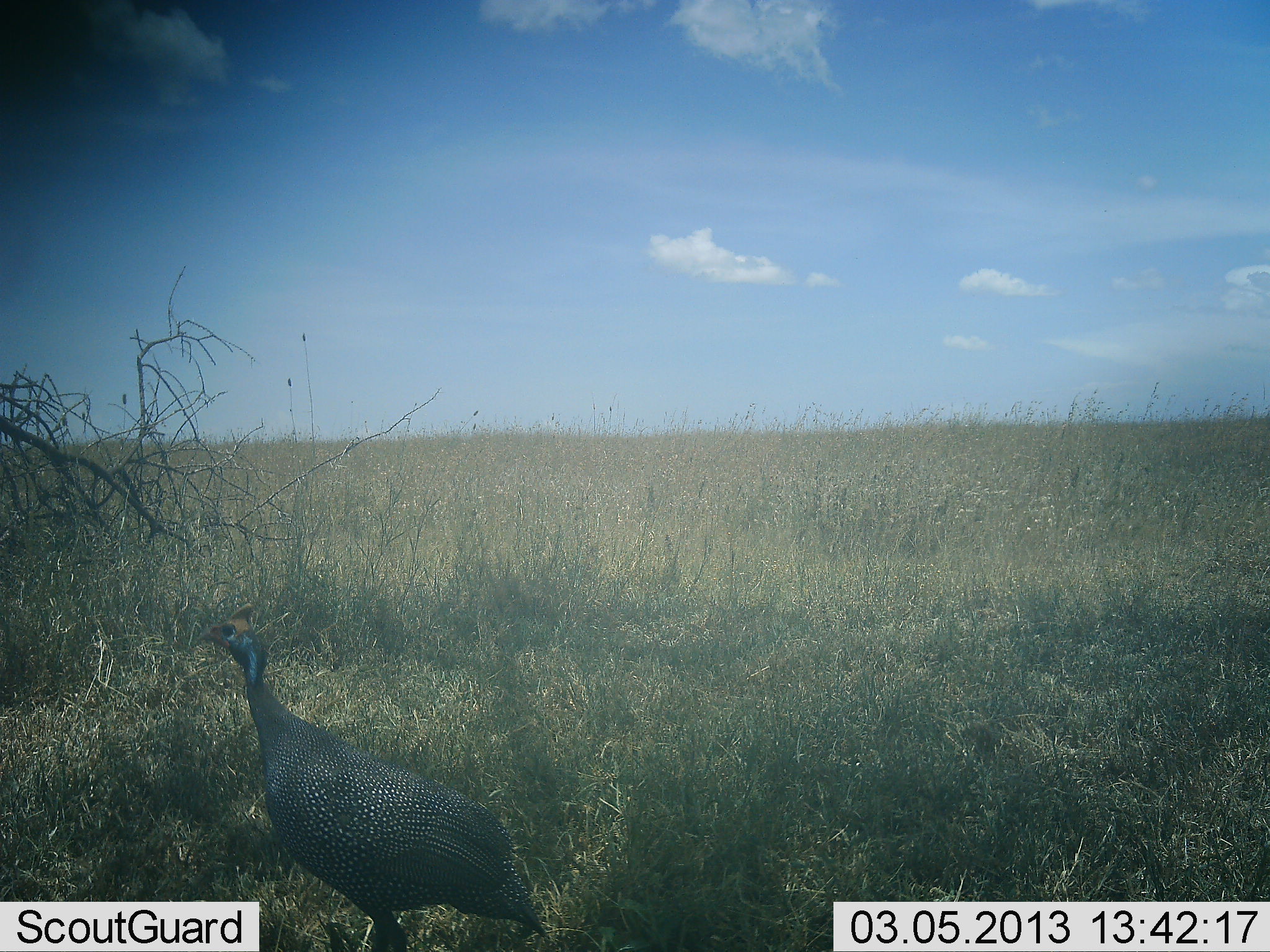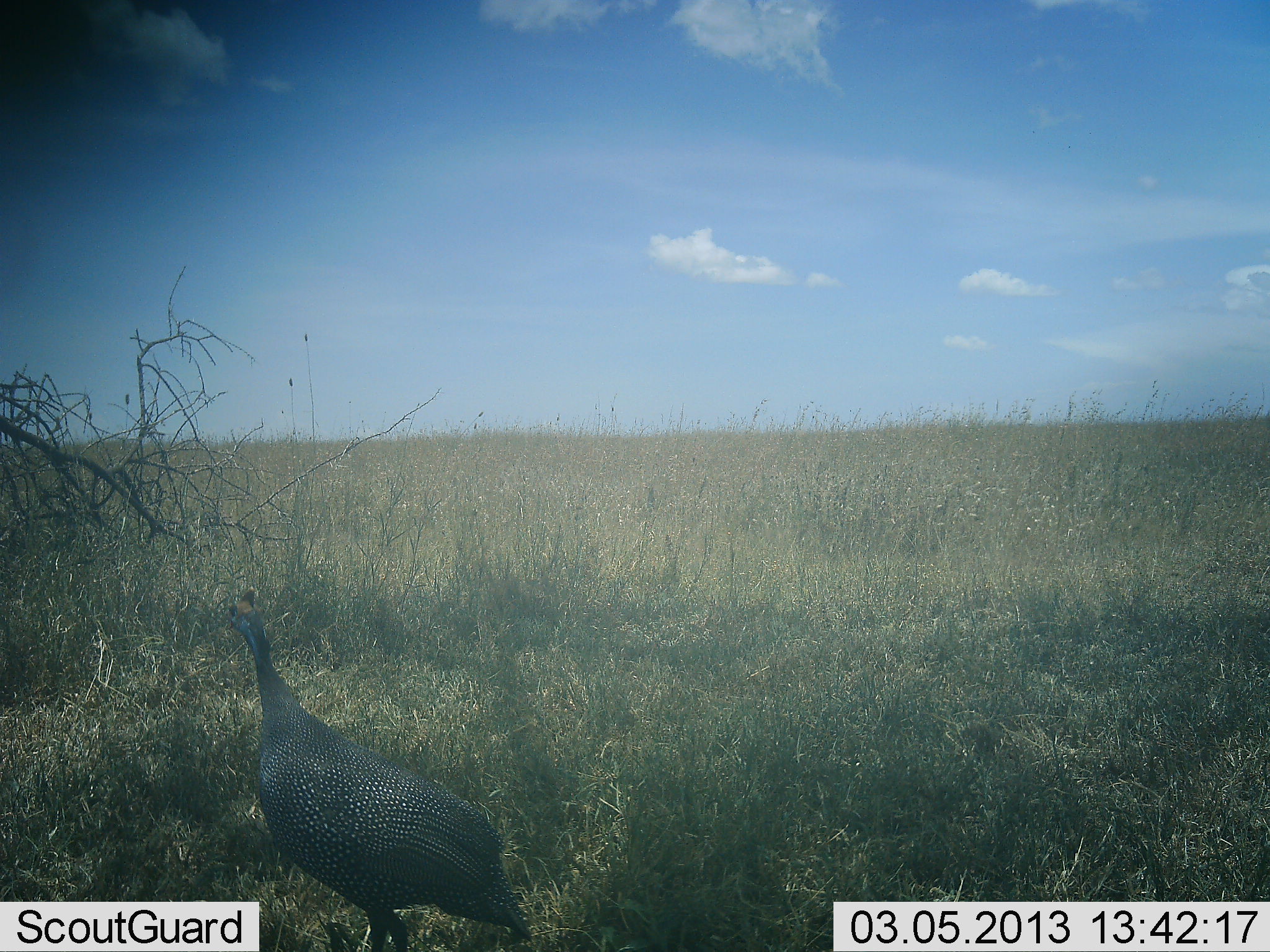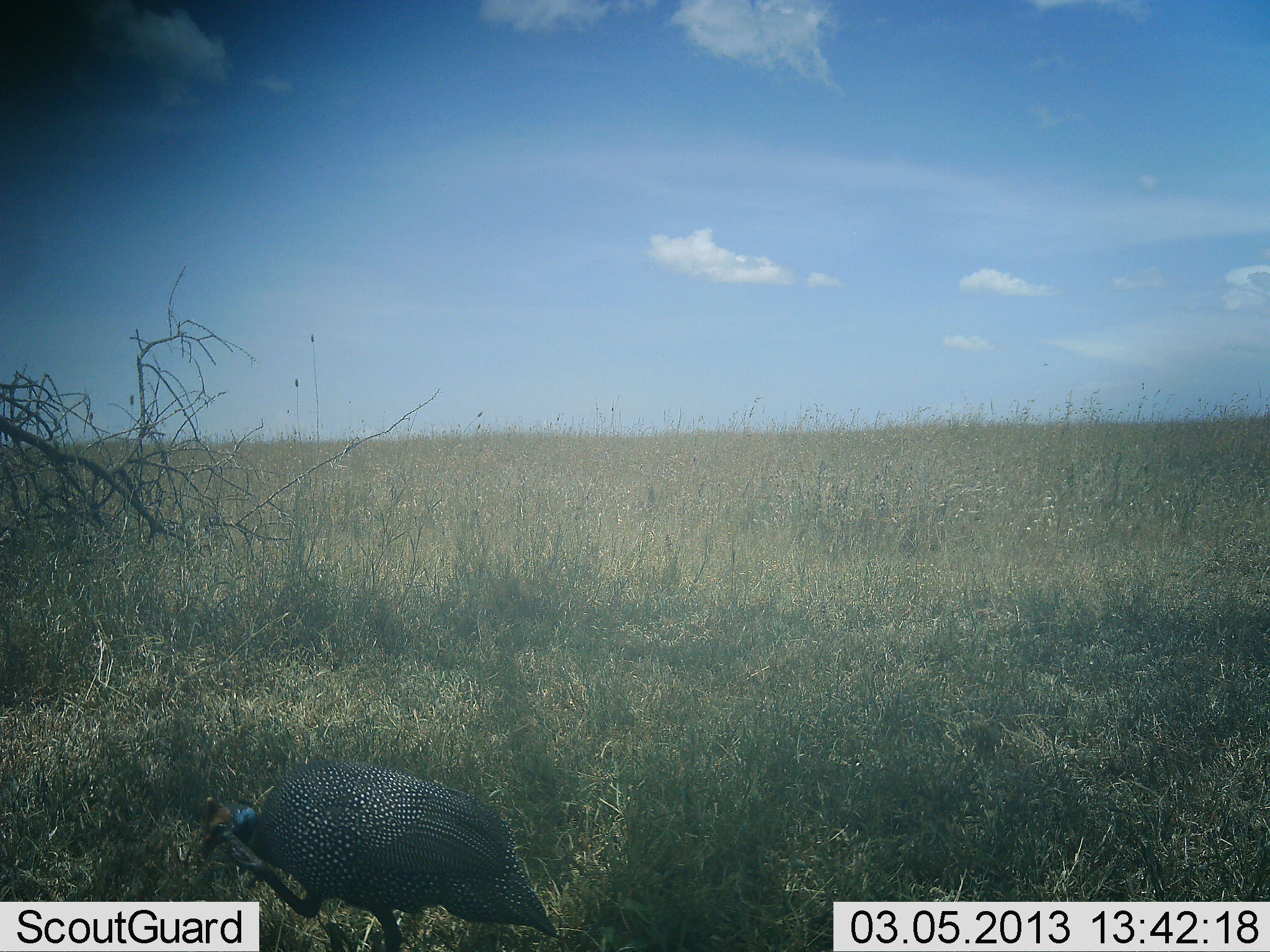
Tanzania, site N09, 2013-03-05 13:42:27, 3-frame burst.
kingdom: Animalia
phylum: Chordata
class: Aves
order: Galliformes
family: Numididae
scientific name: Numididae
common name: guinea fowl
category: guineafowl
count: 1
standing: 55%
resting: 3%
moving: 18%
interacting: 0%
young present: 0%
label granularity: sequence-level